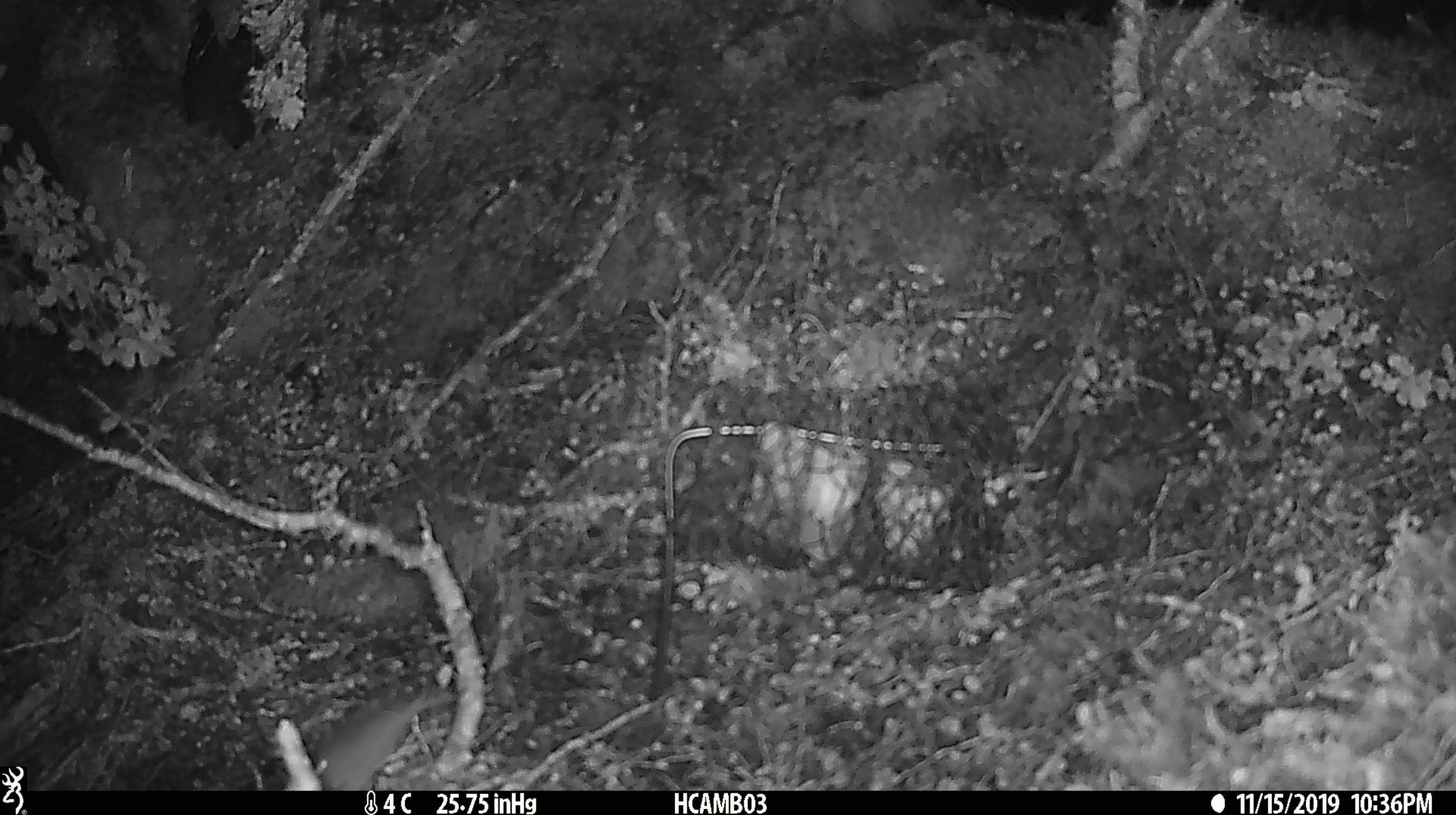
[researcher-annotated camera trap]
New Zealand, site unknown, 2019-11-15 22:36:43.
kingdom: Animalia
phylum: Chordata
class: Mammalia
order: Rodentia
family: Muridae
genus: Mus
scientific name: Mus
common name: mouse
Mouse (Mus).